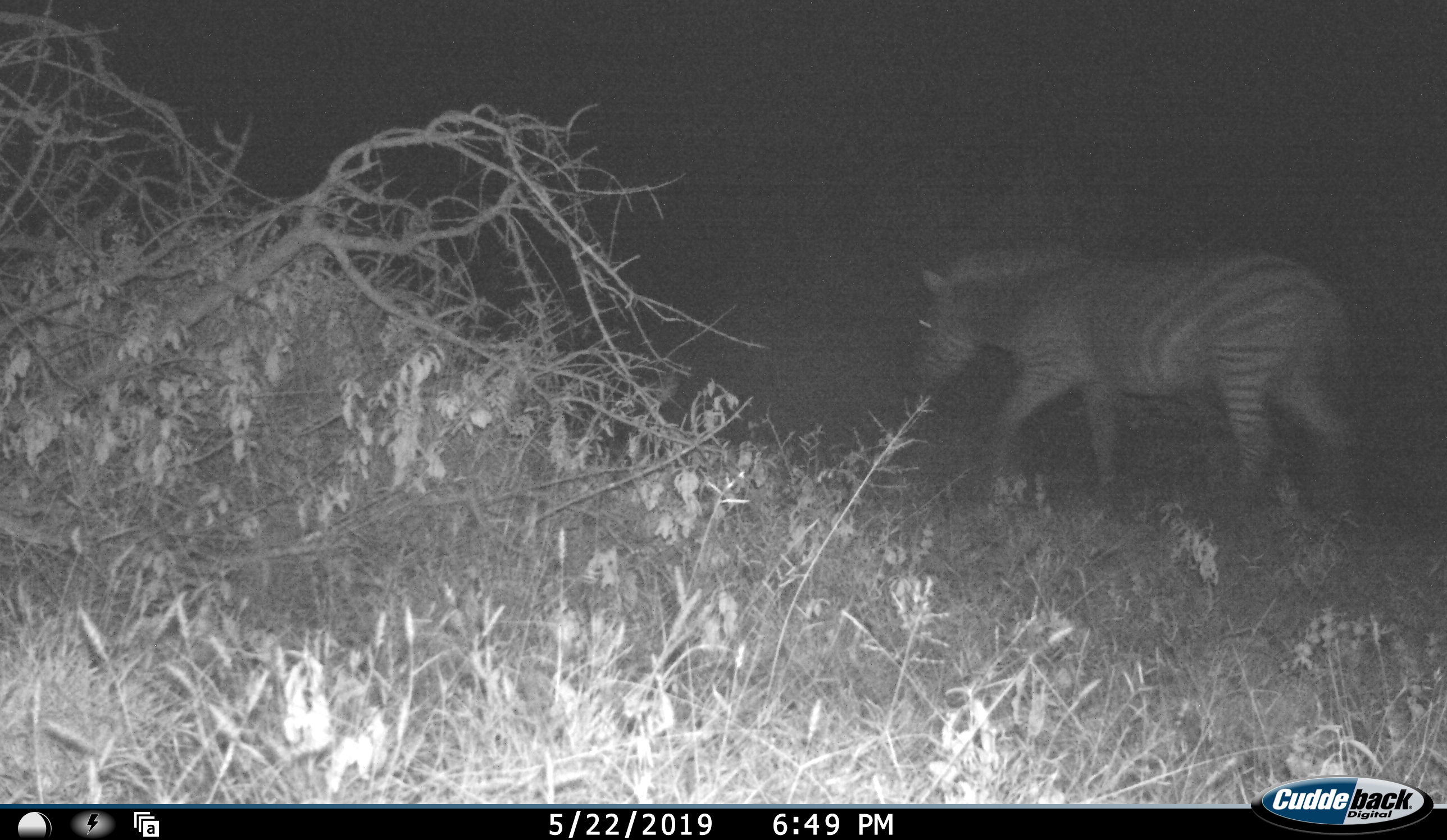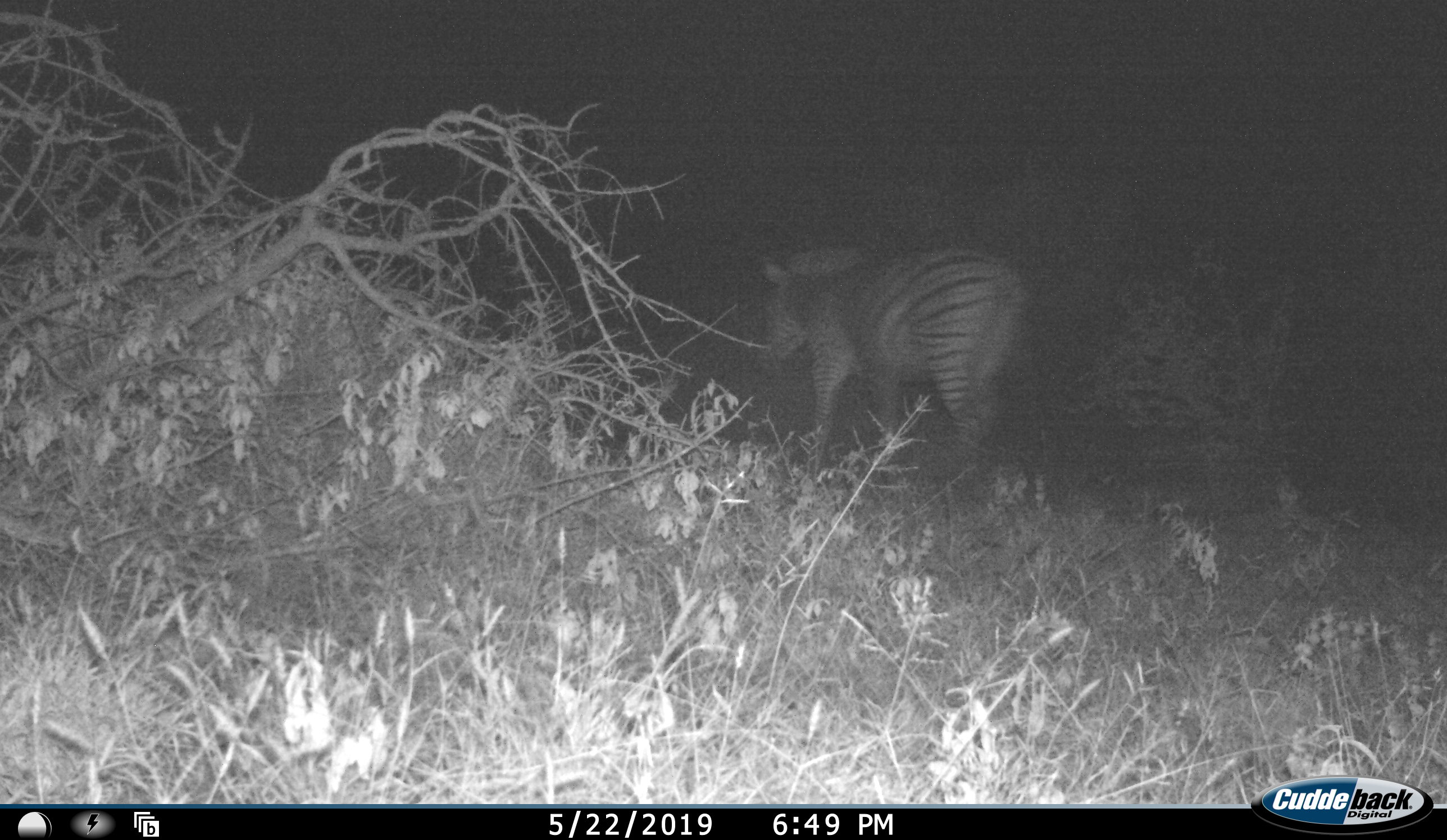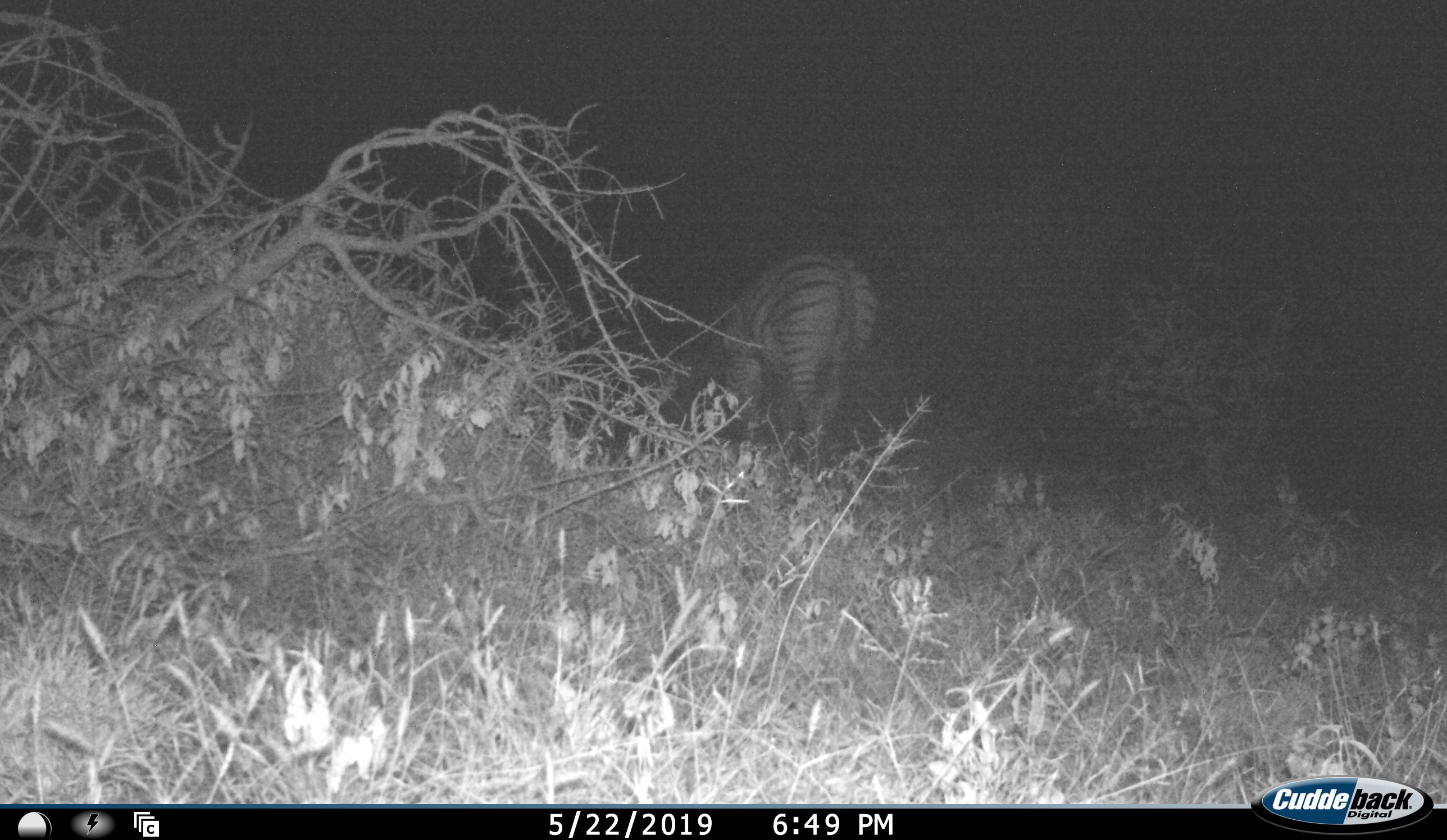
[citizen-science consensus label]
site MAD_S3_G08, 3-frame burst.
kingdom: Animalia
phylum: Chordata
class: Mammalia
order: Perissodactyla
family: Equidae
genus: Equus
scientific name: Equus quagga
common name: plains zebra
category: zebraplains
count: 1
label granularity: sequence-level